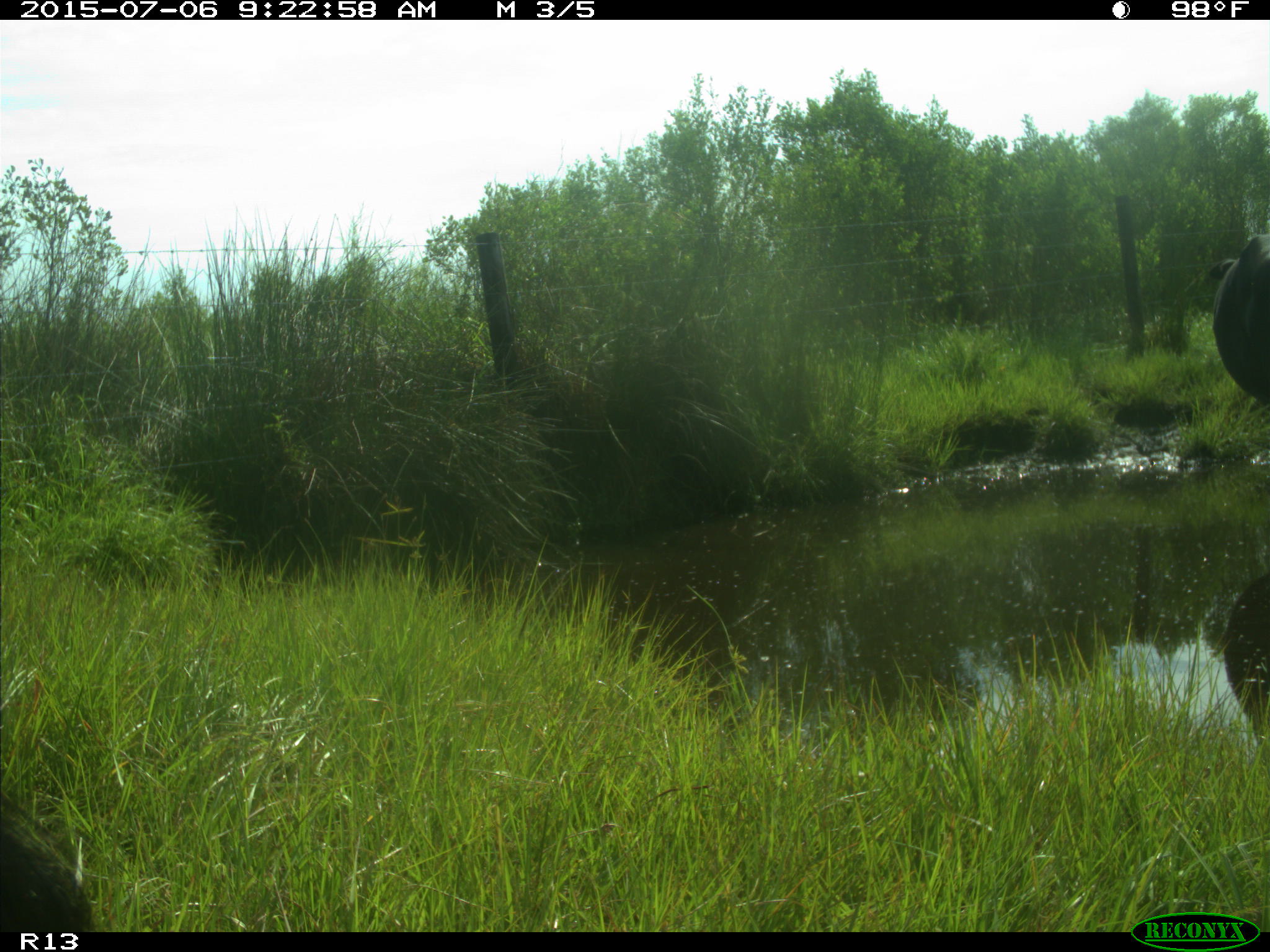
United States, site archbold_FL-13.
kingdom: Animalia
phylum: Chordata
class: Mammalia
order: Artiodactyla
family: Bovidae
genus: Bos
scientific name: Bos taurus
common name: domestic cow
Bos taurus (domestic cow).